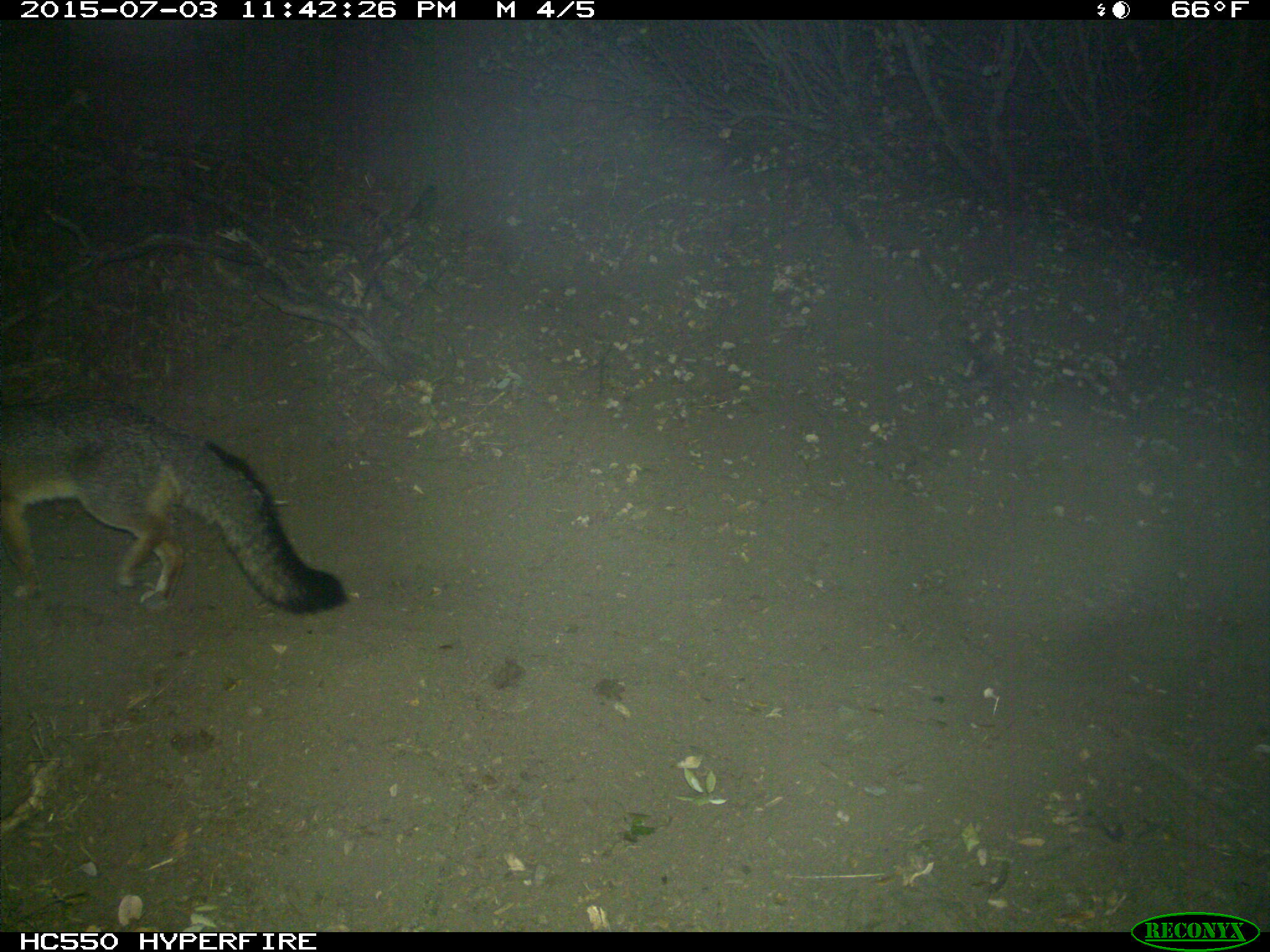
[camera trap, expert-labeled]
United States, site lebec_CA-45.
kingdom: Animalia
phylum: Chordata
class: Mammalia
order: Carnivora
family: Canidae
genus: Urocyon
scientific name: Urocyon cinereoargenteus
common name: gray fox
Urocyon cinereoargenteus (gray fox).